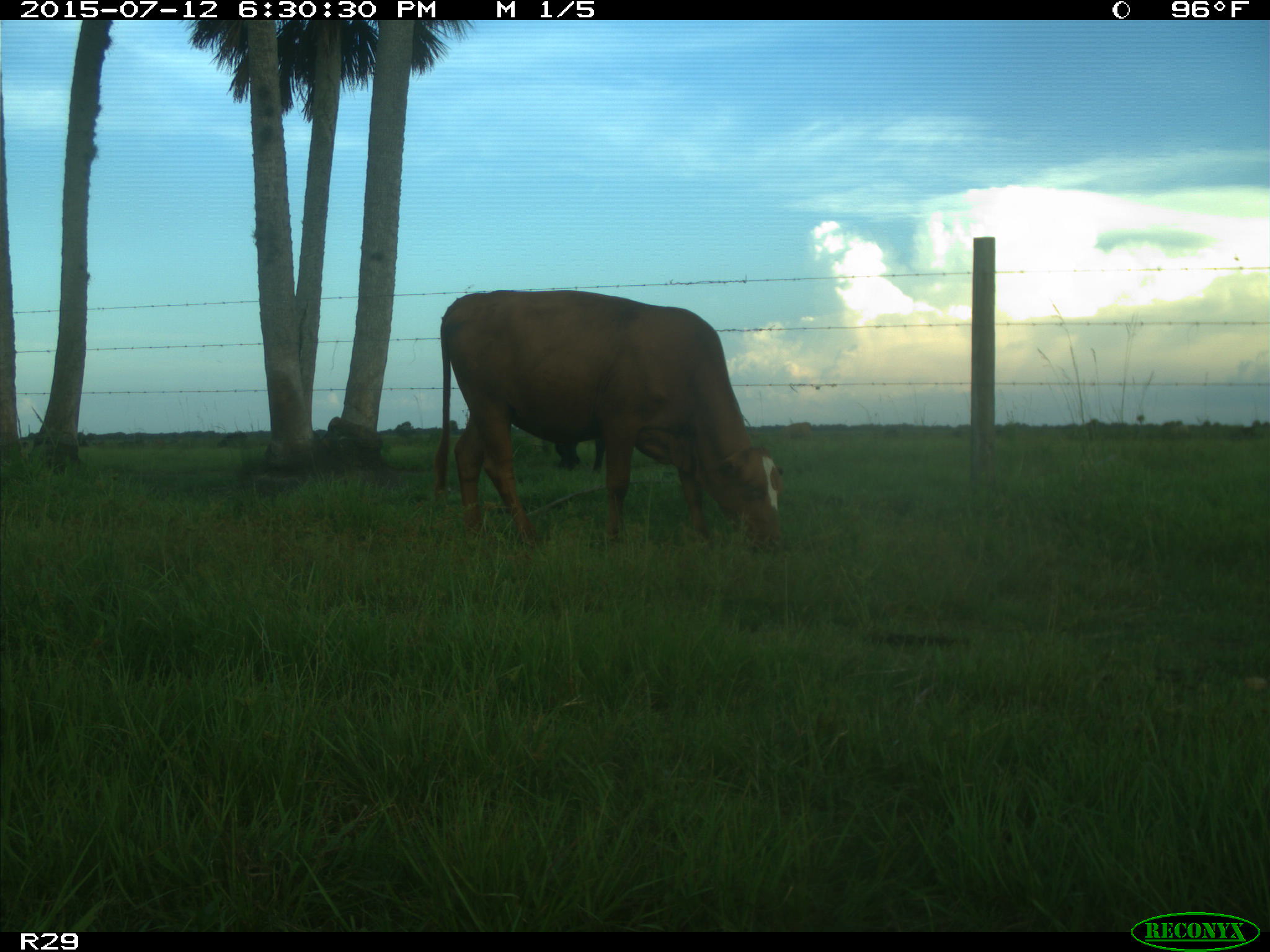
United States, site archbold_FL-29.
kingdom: Animalia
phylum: Chordata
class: Mammalia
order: Artiodactyla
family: Bovidae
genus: Bos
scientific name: Bos taurus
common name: domestic cow